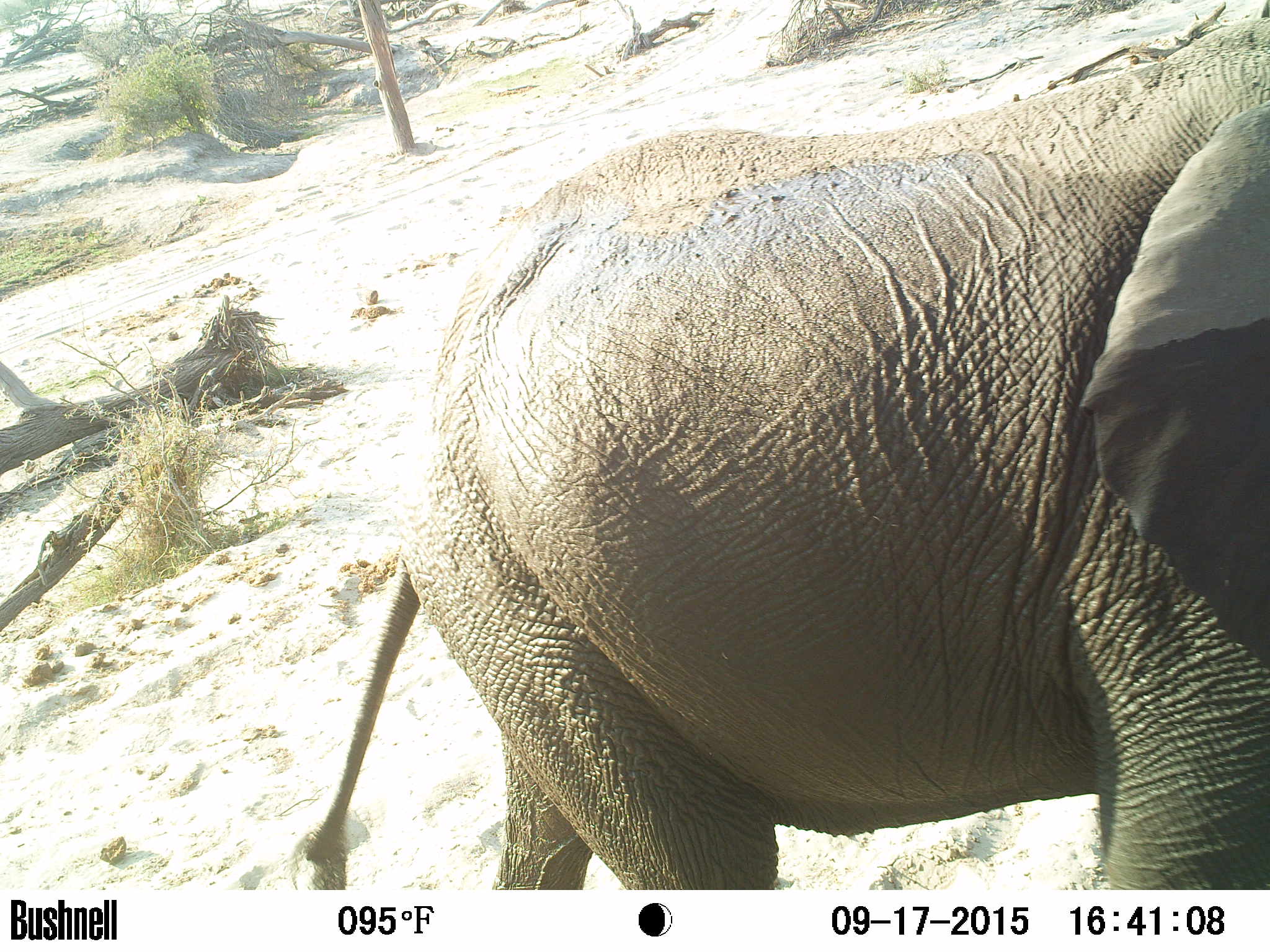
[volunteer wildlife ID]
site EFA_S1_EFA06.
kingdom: Animalia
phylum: Chordata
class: Mammalia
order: Proboscidea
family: Elephantidae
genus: Loxodonta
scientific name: Loxodonta africana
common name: african bush elephant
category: elephant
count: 1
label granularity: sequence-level